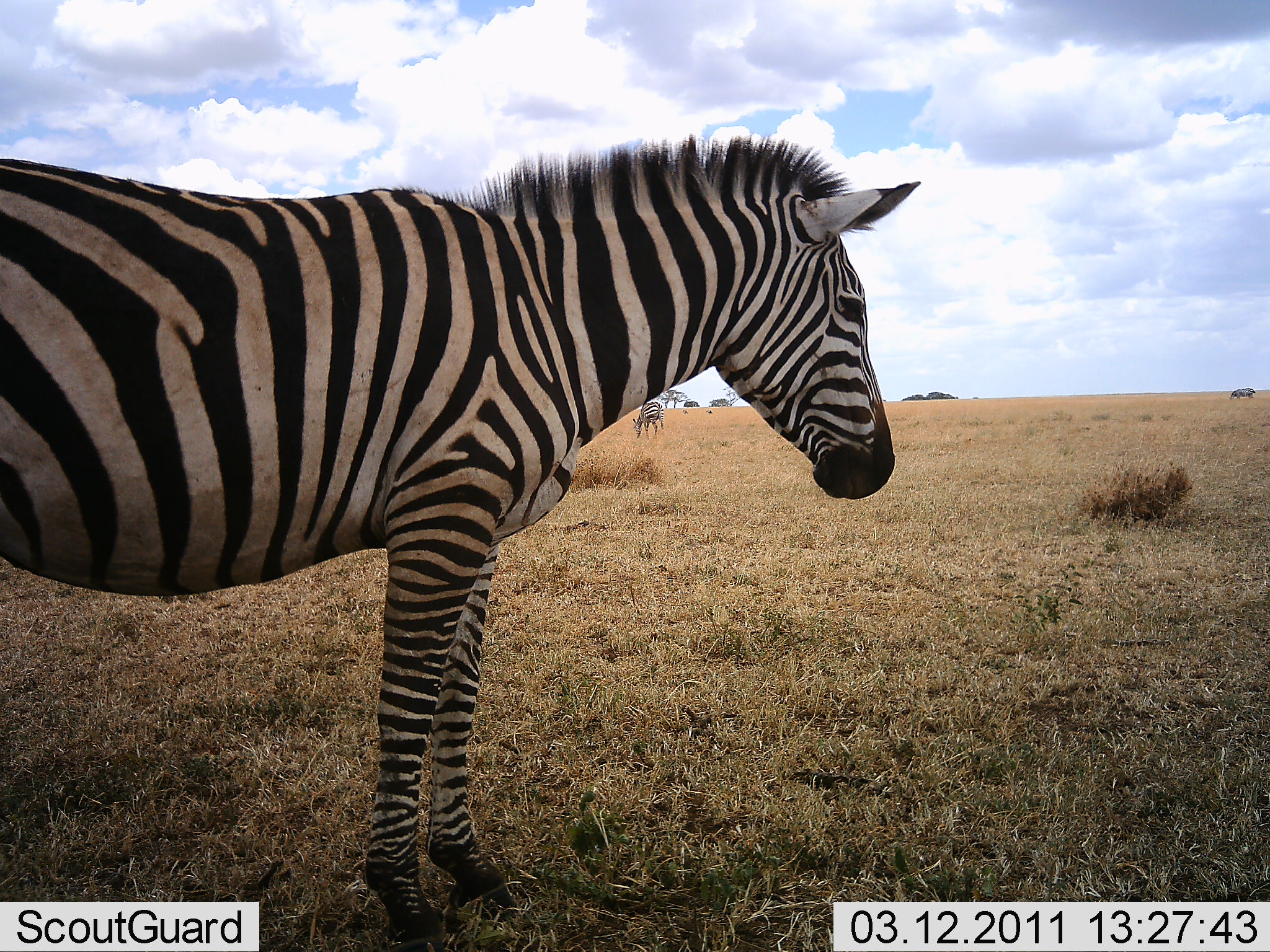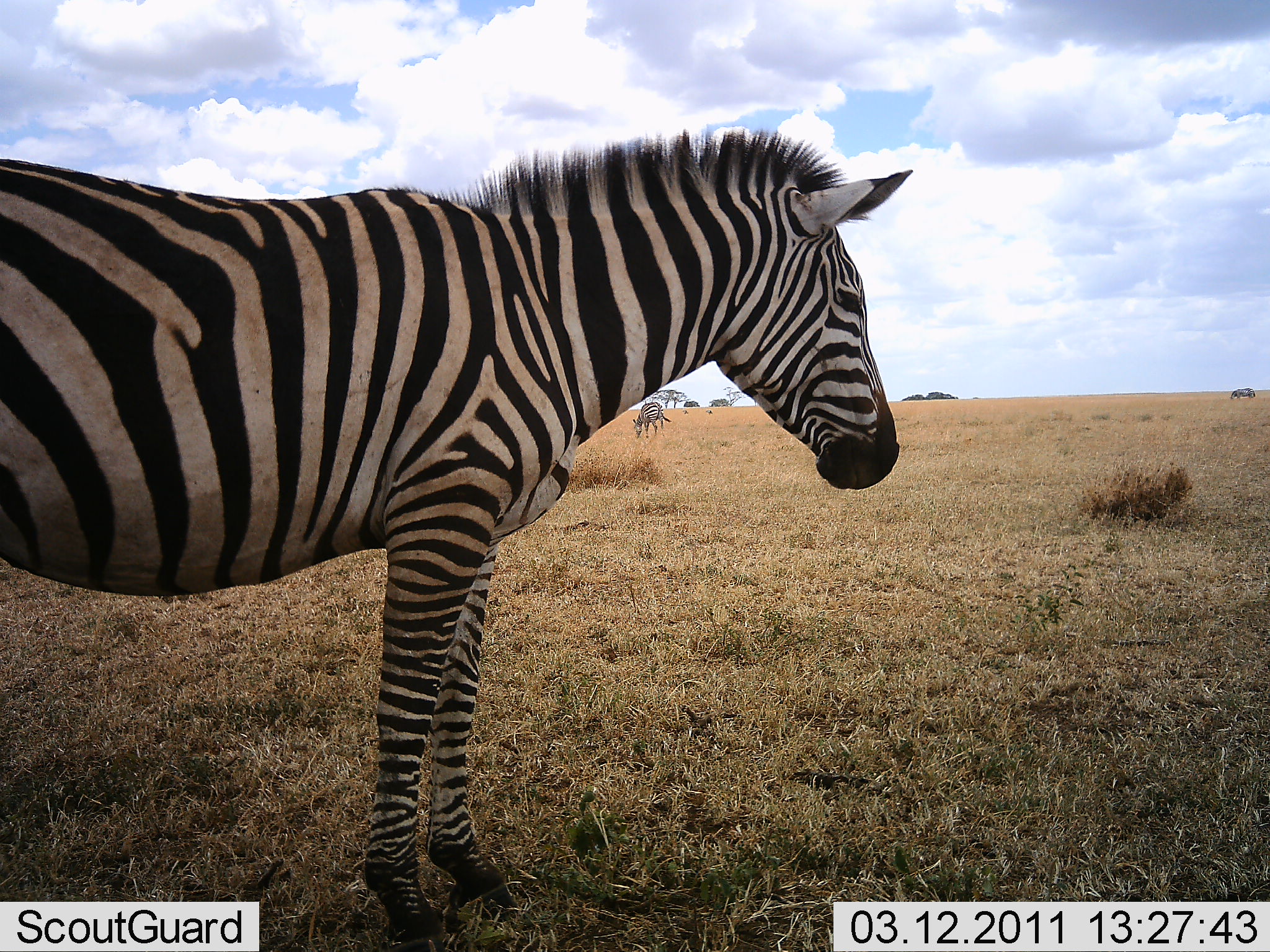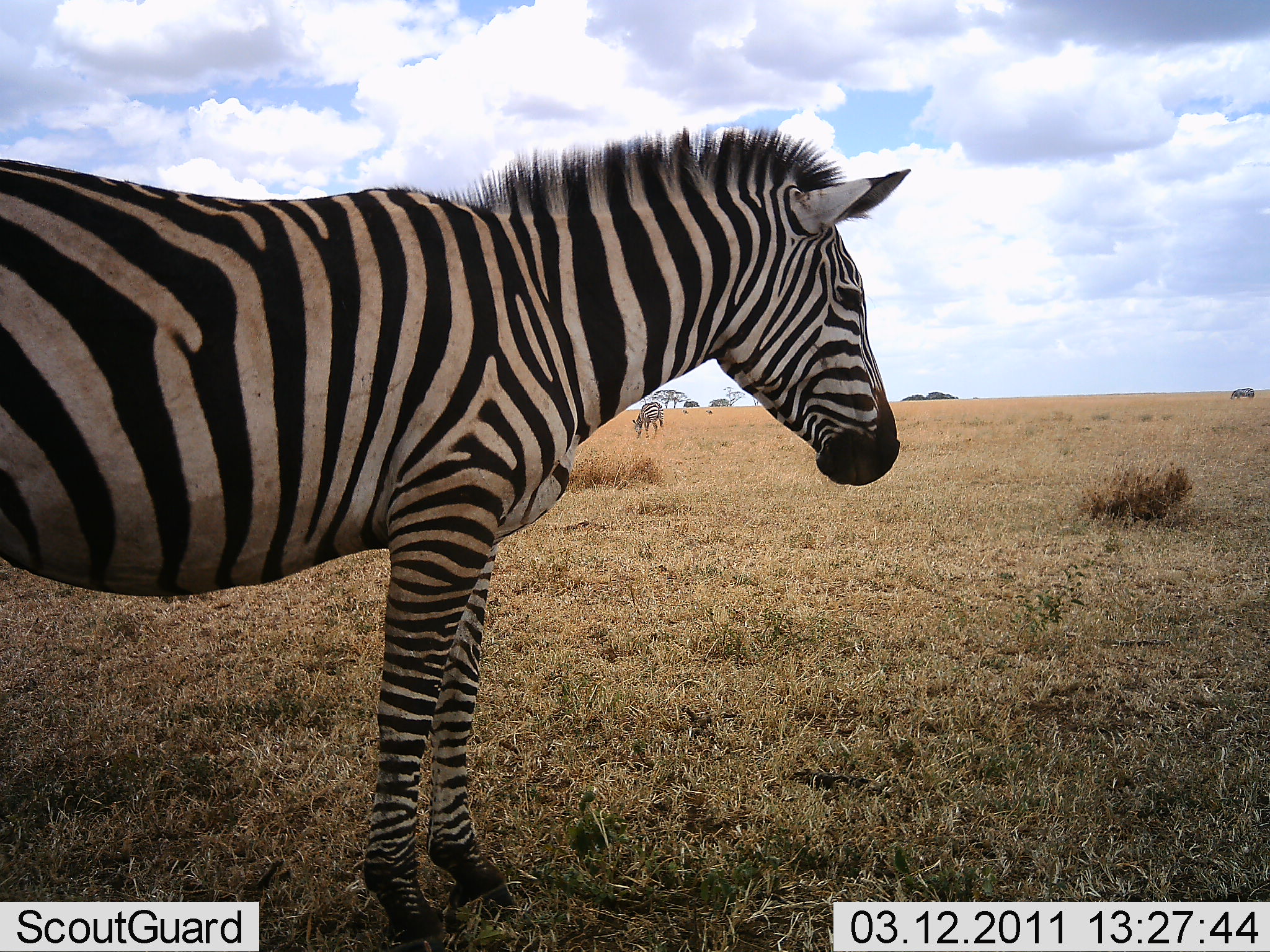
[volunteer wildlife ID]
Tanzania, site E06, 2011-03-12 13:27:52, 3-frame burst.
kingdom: Animalia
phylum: Chordata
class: Mammalia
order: Perissodactyla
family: Equidae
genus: Equus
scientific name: Equus quagga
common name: plains zebra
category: zebra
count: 2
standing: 100%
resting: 0%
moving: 8%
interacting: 0%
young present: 0%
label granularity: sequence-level